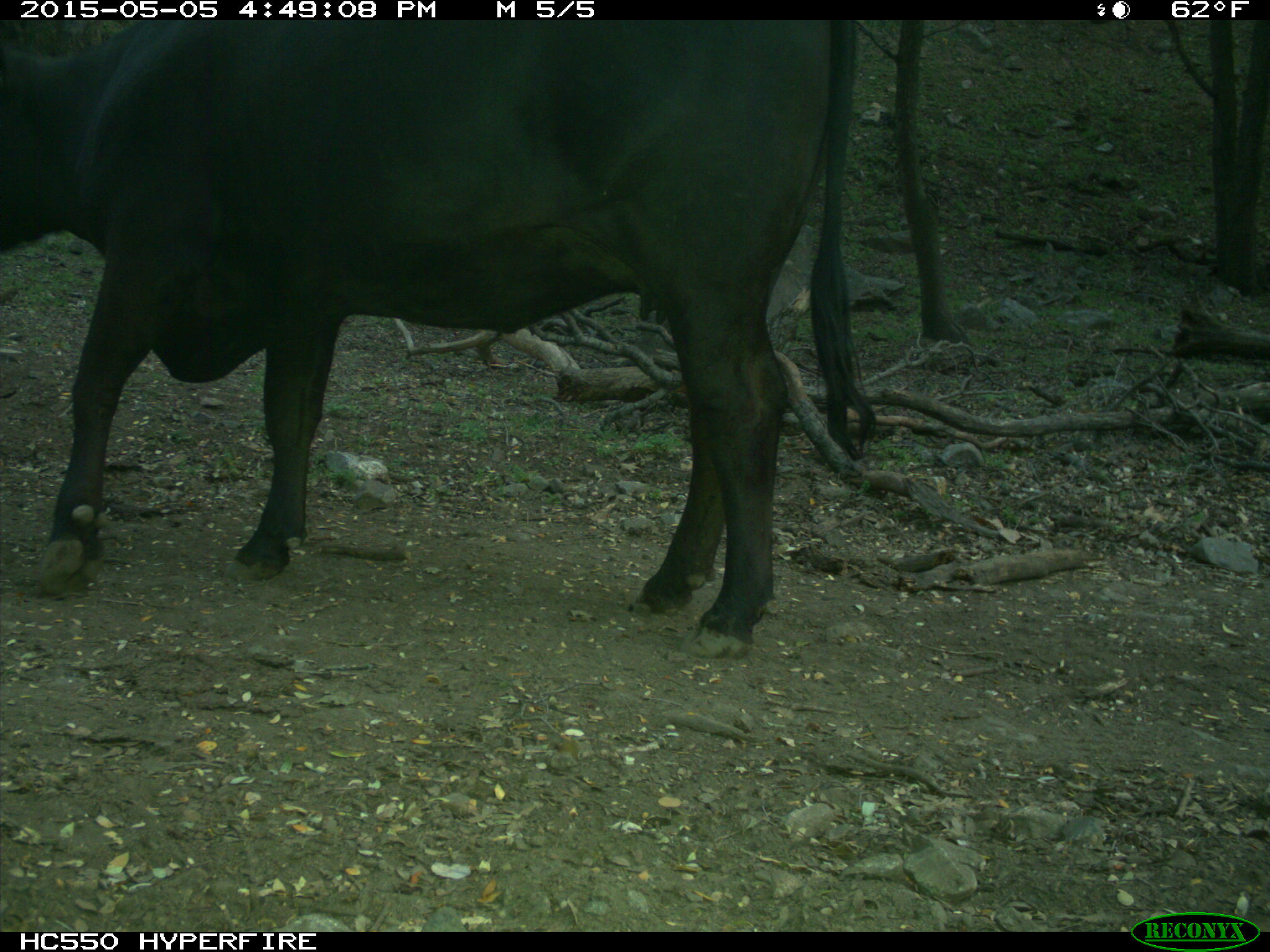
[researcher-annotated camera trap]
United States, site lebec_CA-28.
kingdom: Animalia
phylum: Chordata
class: Mammalia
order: Artiodactyla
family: Bovidae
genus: Bos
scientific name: Bos taurus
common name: domestic cow